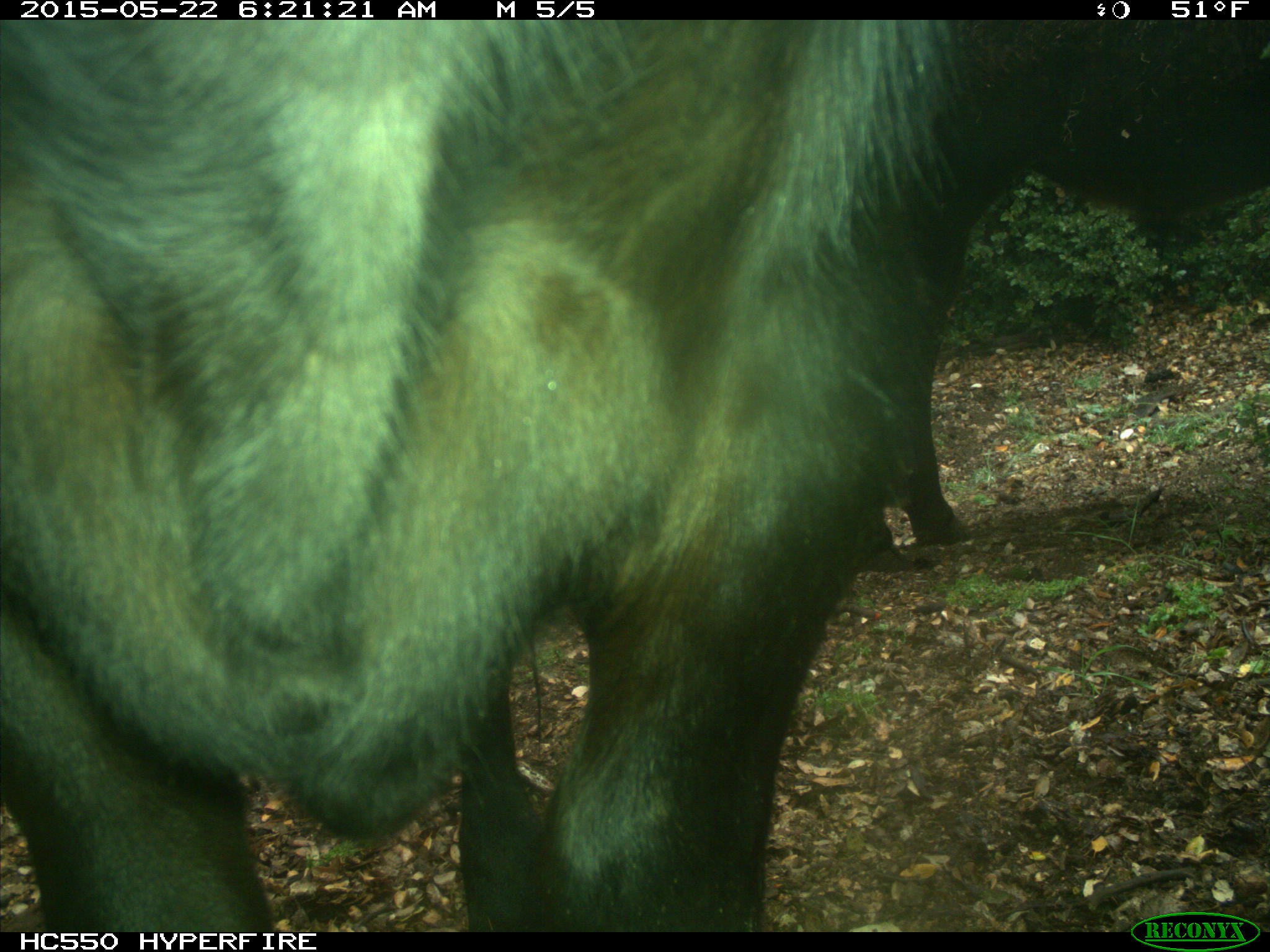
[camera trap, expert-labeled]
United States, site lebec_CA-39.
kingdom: Animalia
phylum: Chordata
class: Mammalia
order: Artiodactyla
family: Bovidae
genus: Bos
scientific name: Bos taurus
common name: domestic cow